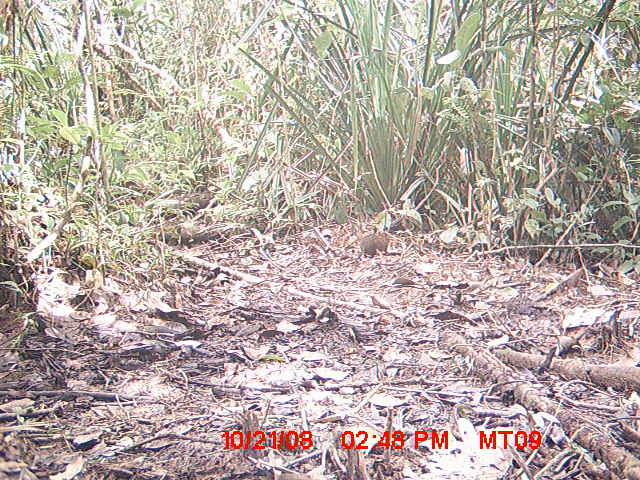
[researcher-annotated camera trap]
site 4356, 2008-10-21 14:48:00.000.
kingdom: Animalia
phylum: Chordata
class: Aves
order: Cuculiformes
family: Cuculidae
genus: Coua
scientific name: Coua serriana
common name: red-breasted coua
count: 1